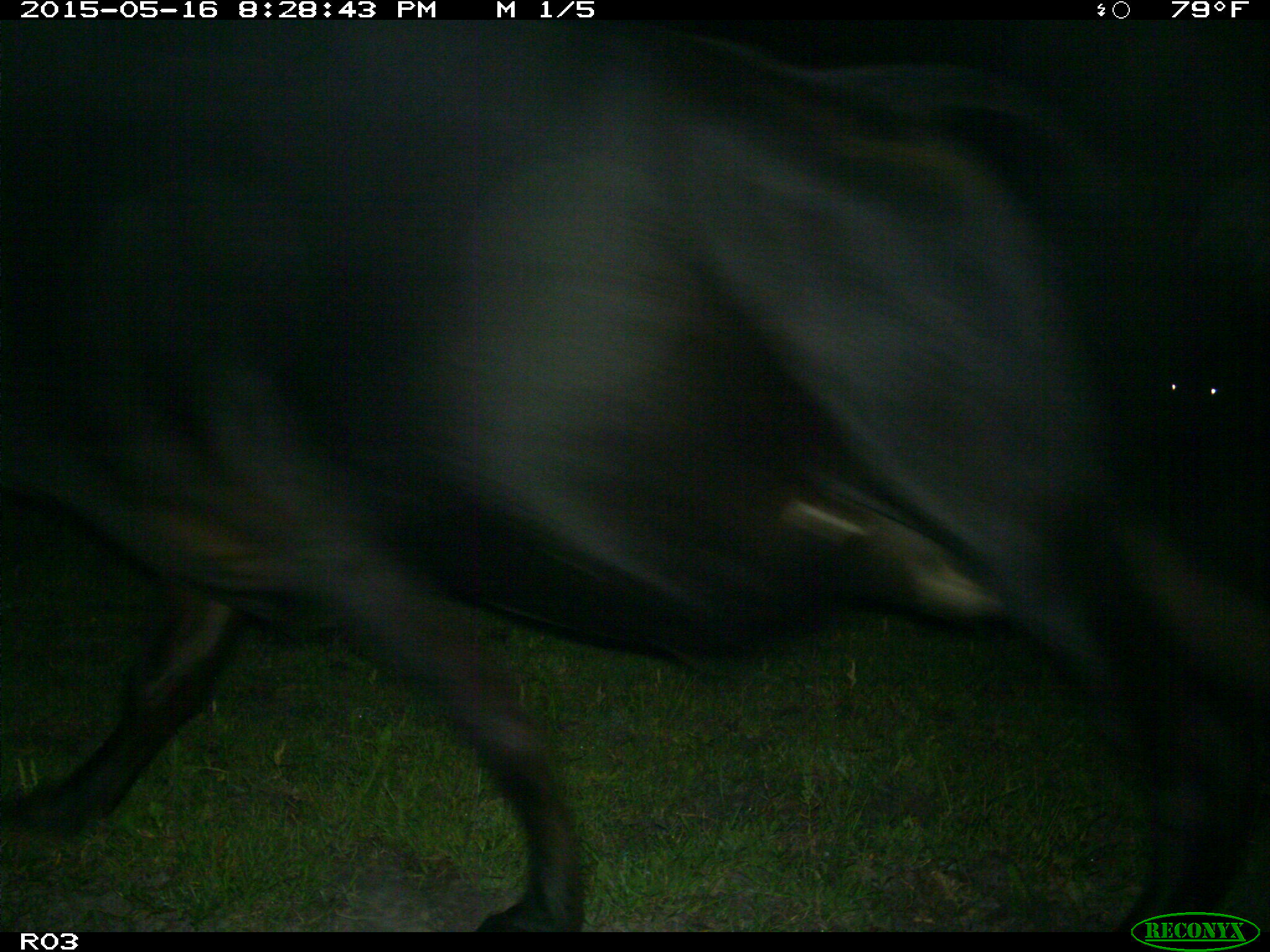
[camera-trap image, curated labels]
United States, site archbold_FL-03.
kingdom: Animalia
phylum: Chordata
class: Mammalia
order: Artiodactyla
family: Bovidae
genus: Bos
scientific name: Bos taurus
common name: domestic cow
Bos taurus (domestic cow).